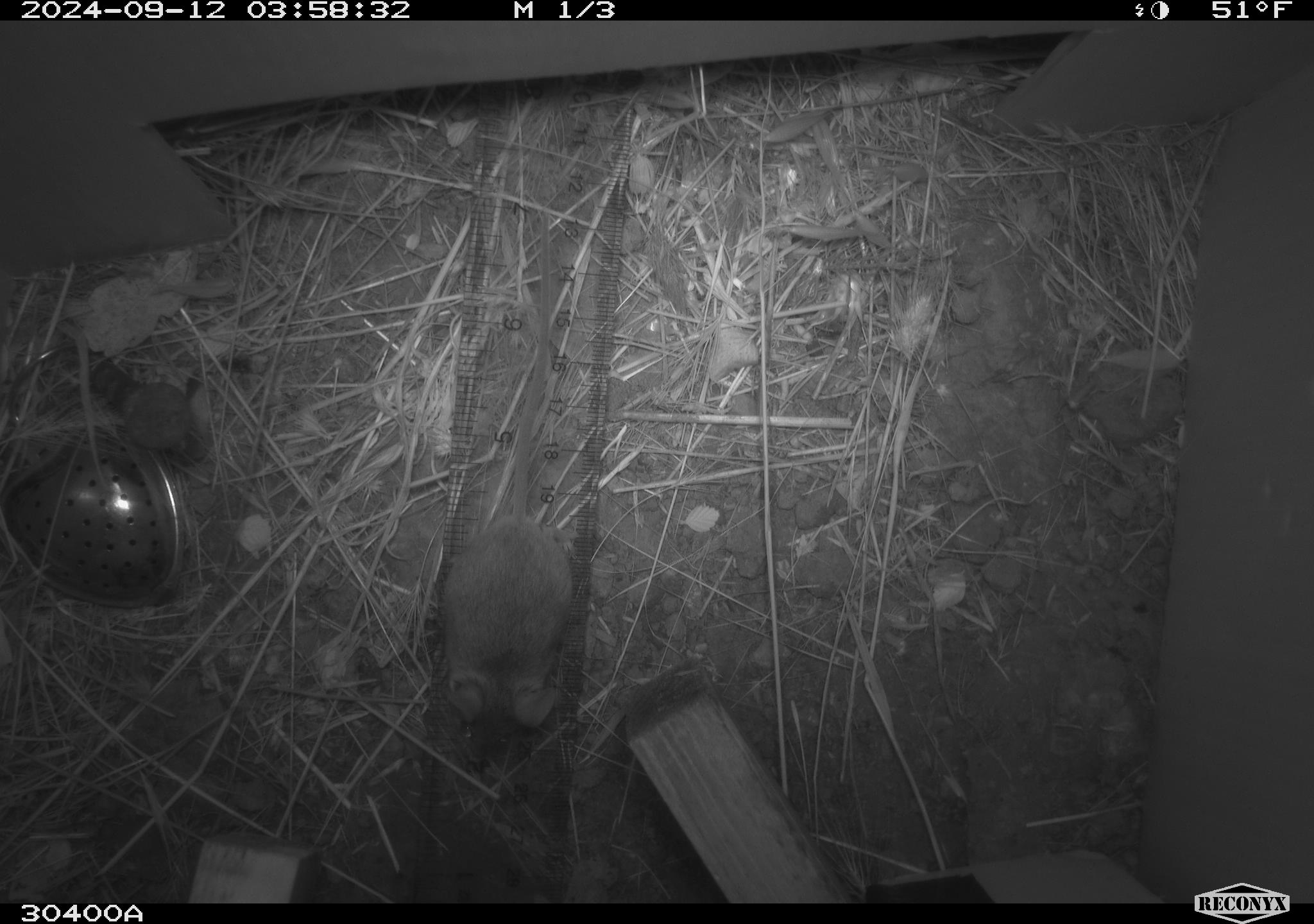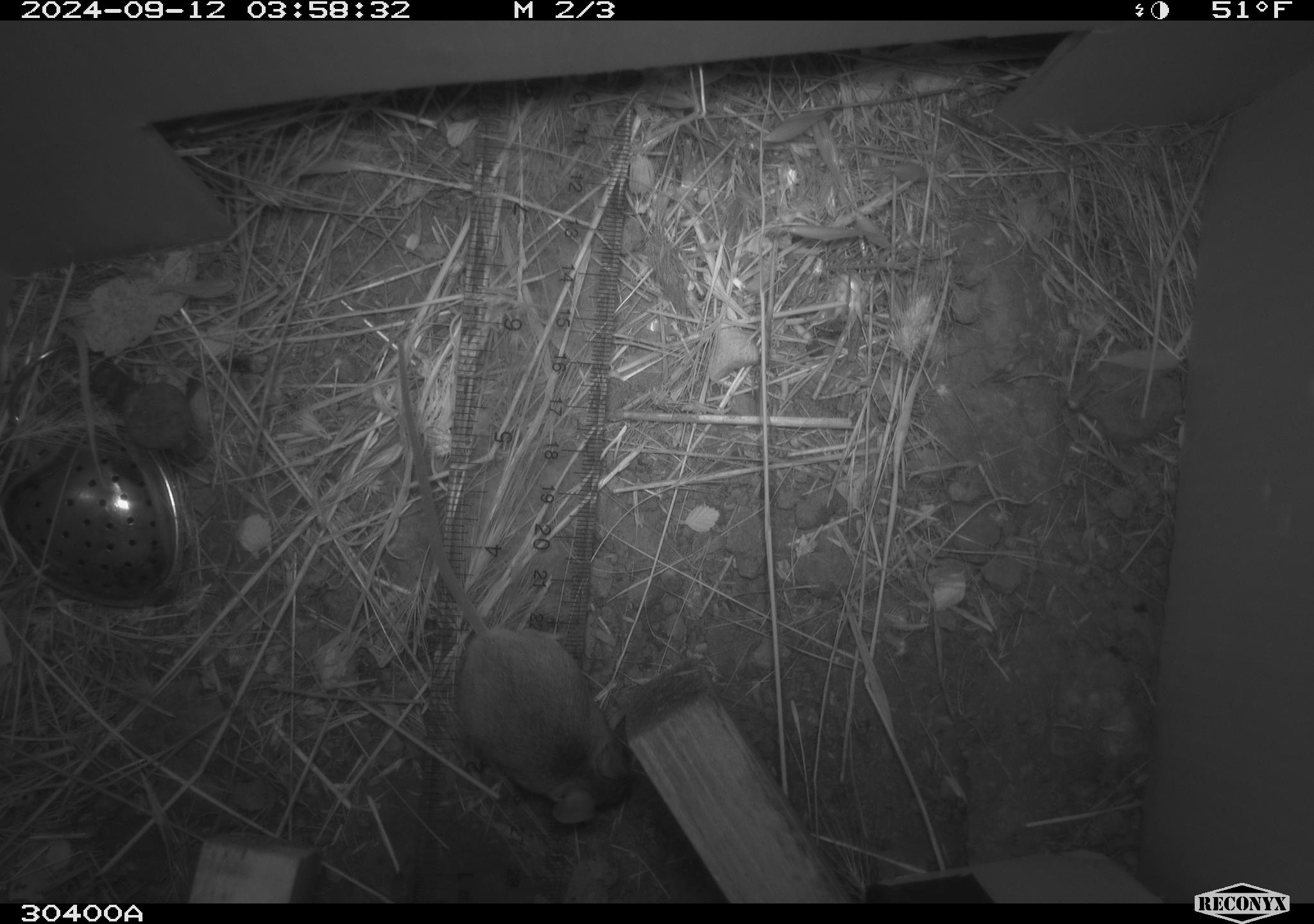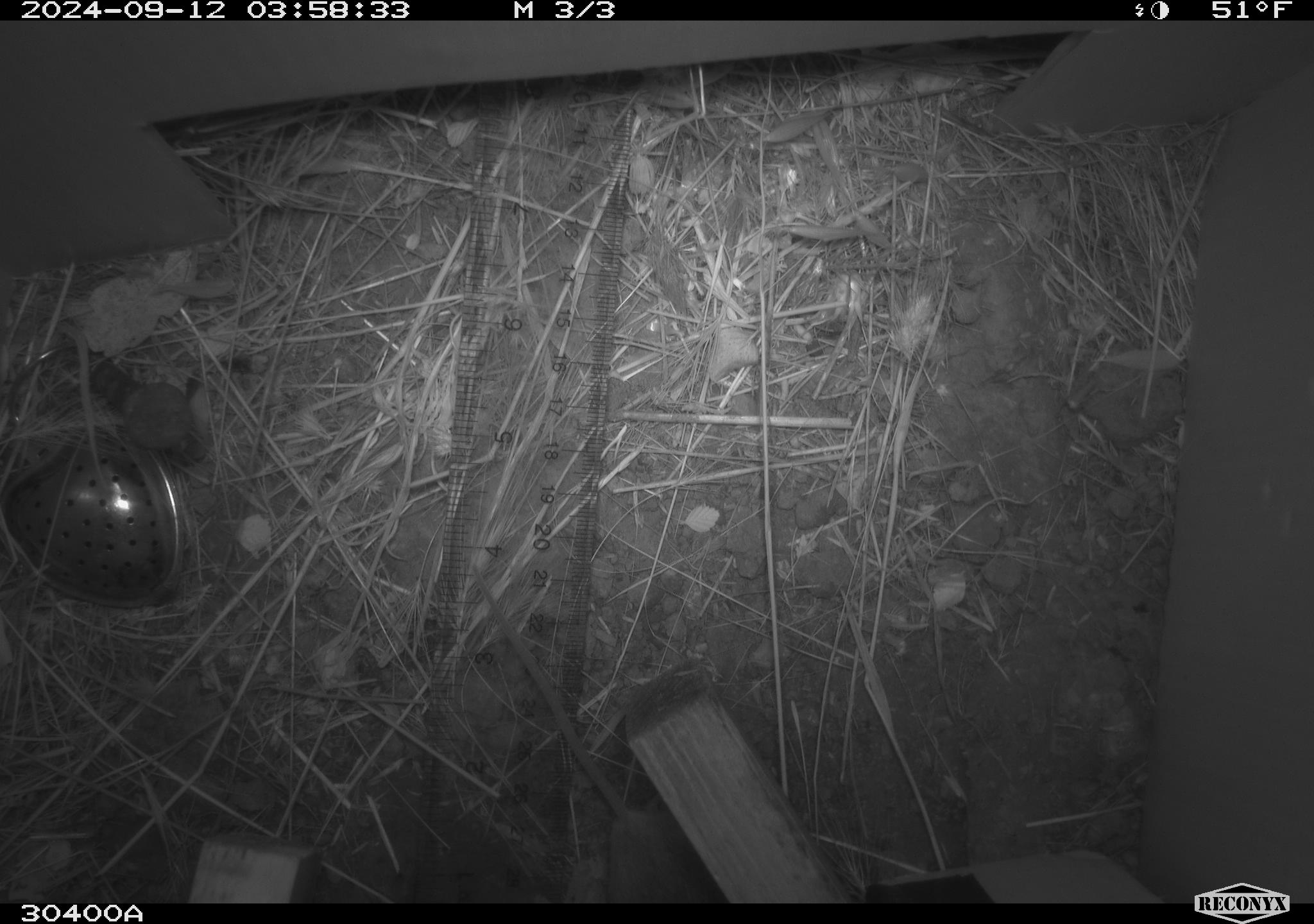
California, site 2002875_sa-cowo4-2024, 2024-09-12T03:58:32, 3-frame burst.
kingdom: Animalia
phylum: Chordata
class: Mammalia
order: Rodentia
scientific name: Rodentia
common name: mouse species